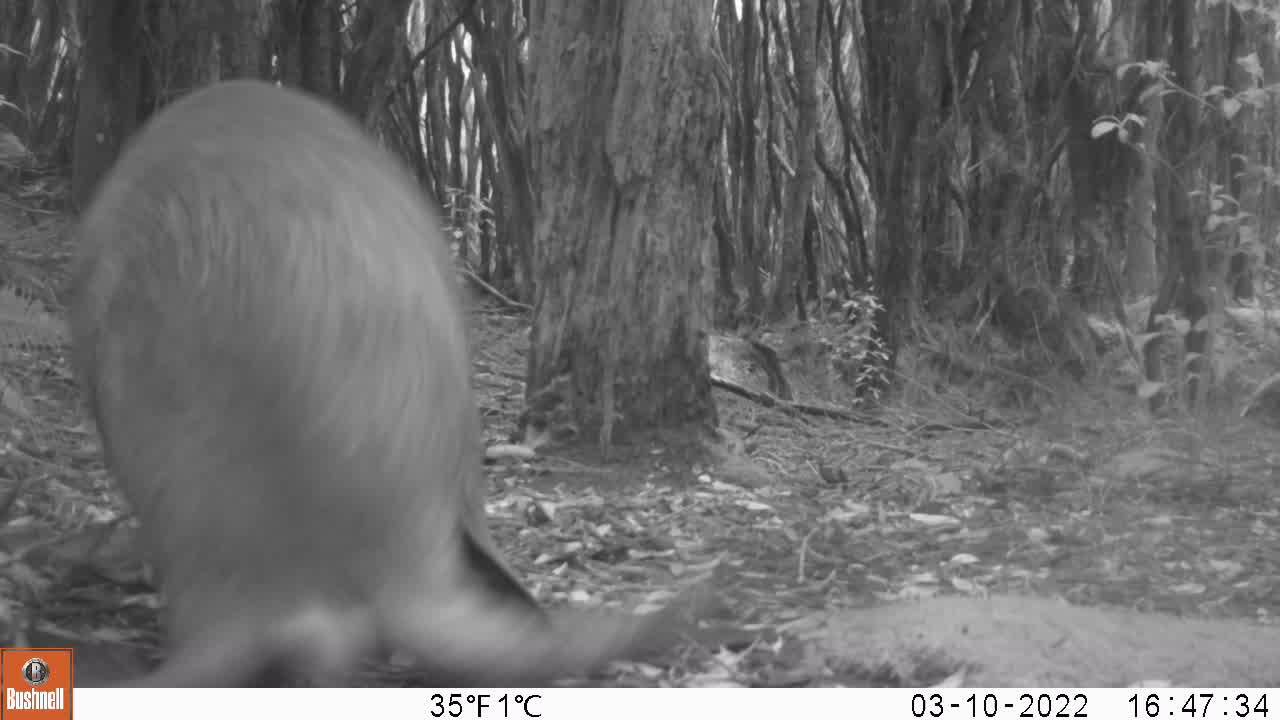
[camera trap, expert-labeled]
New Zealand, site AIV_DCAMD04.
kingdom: Animalia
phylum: Chordata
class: Mammalia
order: Carnivora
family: Otariidae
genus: Phocarctos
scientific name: Phocarctos hookeri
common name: new zealand sea lion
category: sealion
Sealion (new zealand sea lion) (Phocarctos hookeri).